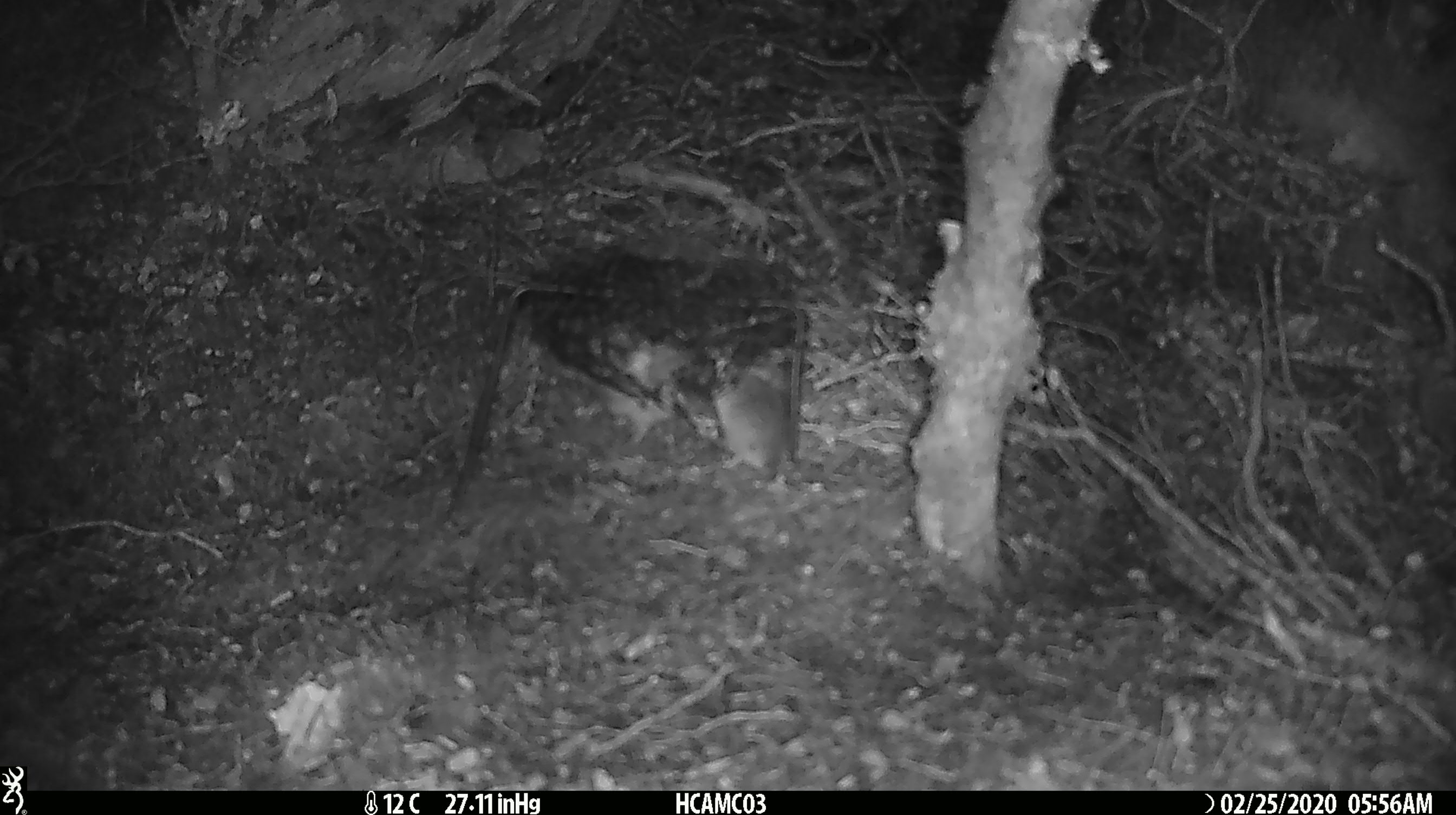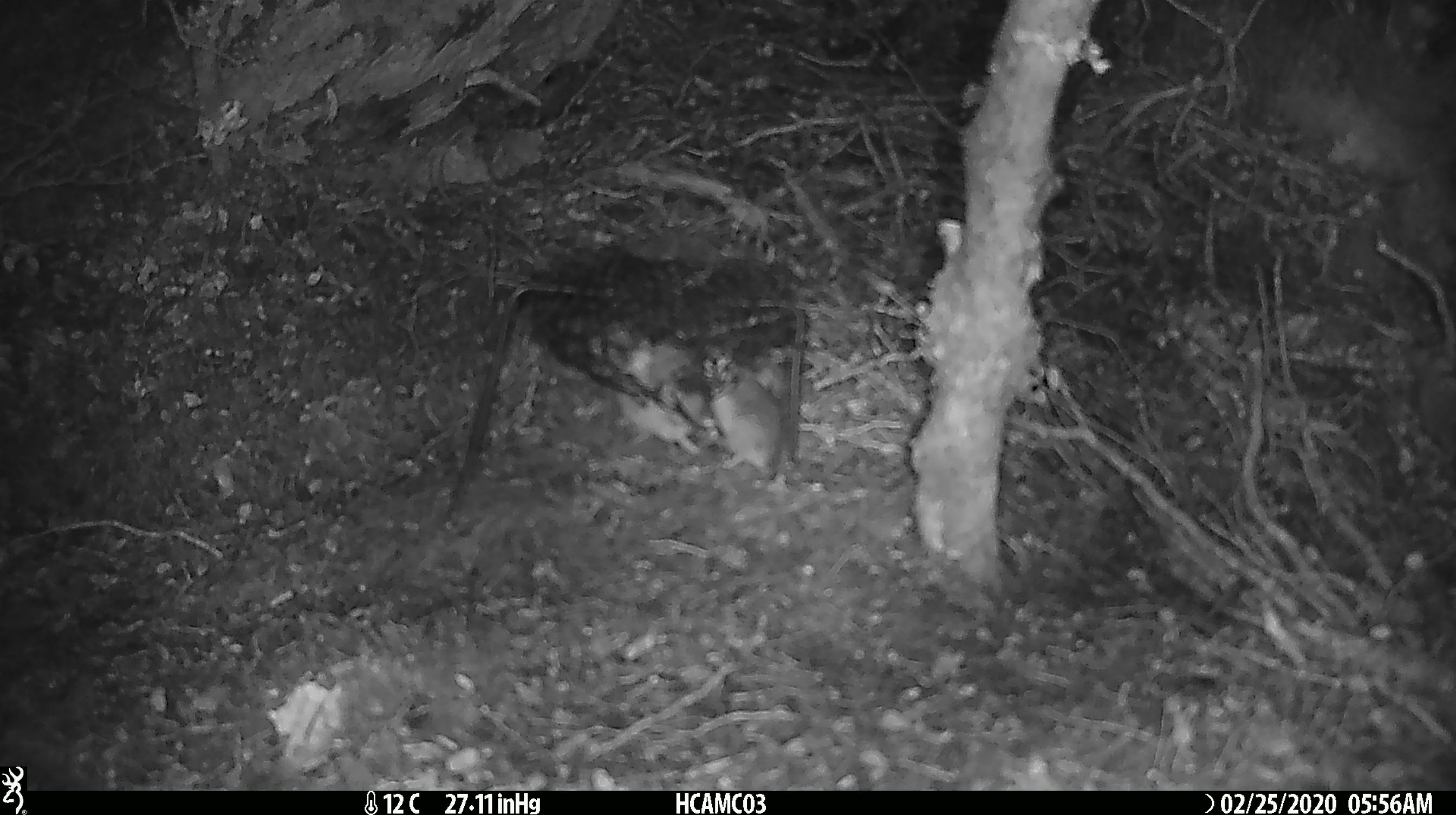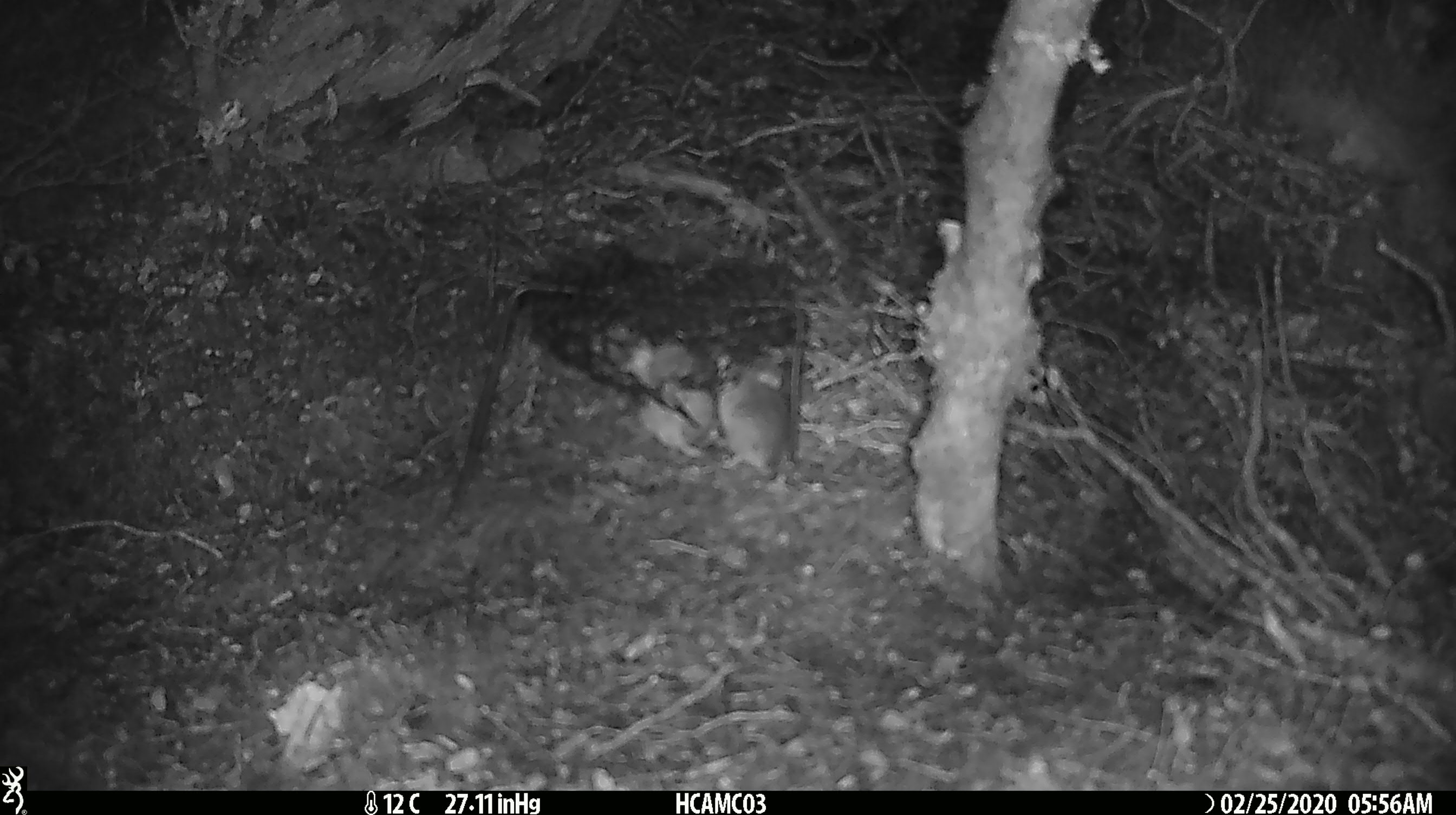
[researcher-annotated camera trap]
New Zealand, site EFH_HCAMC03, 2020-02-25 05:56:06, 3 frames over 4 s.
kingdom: Animalia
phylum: Chordata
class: Mammalia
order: Rodentia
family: Muridae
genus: Mus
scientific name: Mus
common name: mouse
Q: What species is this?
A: Mouse (Mus).